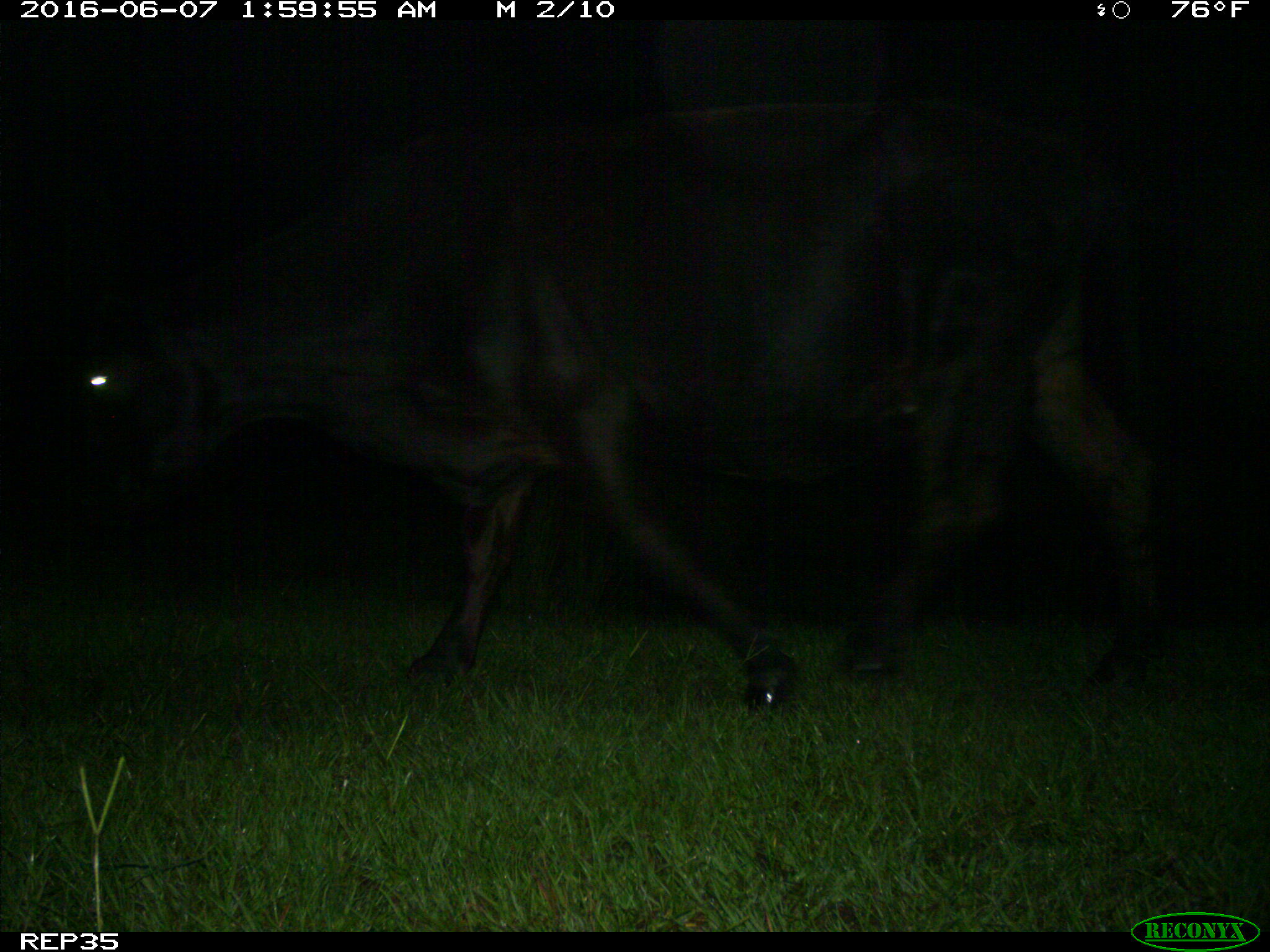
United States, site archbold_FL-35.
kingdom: Animalia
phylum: Chordata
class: Mammalia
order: Artiodactyla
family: Bovidae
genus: Bos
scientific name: Bos taurus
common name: domestic cow